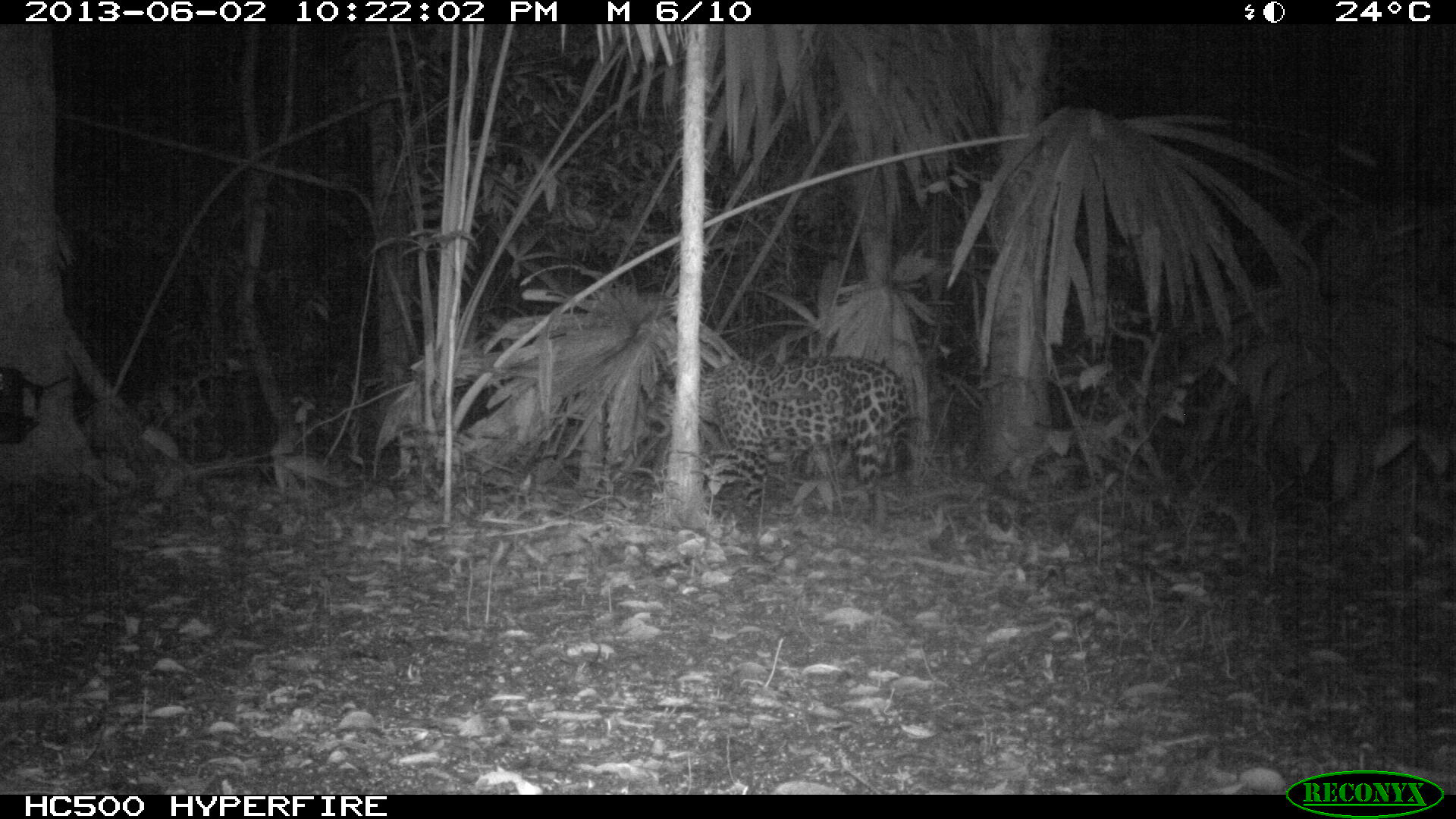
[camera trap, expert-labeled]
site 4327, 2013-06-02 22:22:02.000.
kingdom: Animalia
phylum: Chordata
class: Mammalia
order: Carnivora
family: Felidae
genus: Panthera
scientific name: Panthera onca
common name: jaguar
Panthera onca (jaguar), count 1, sex male.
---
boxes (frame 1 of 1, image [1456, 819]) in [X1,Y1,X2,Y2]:
panthera onca: [641,353,911,529]